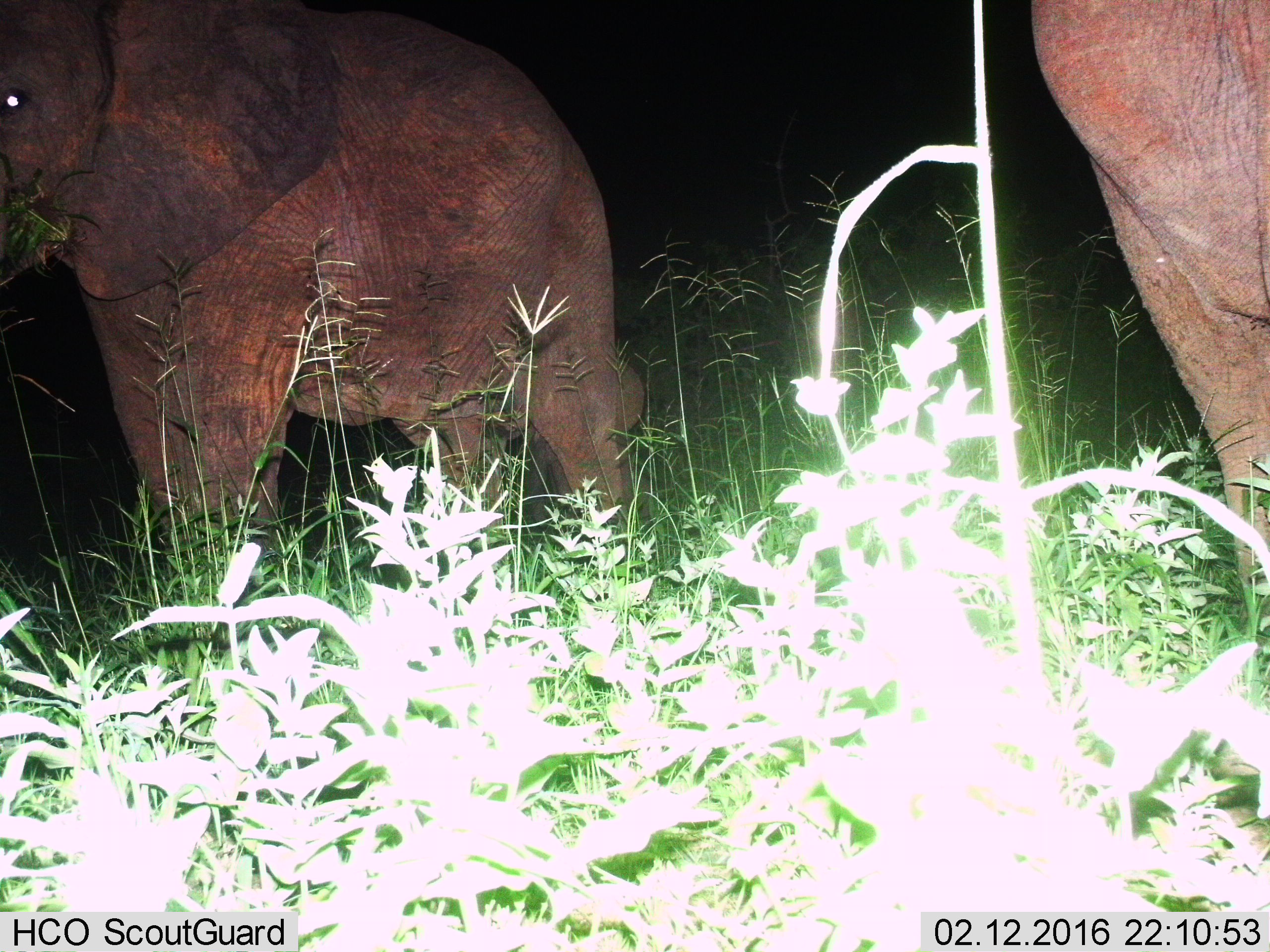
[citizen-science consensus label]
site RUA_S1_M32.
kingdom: Animalia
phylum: Chordata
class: Mammalia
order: Proboscidea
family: Elephantidae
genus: Loxodonta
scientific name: Loxodonta africana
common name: african bush elephant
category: elephant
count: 2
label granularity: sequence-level